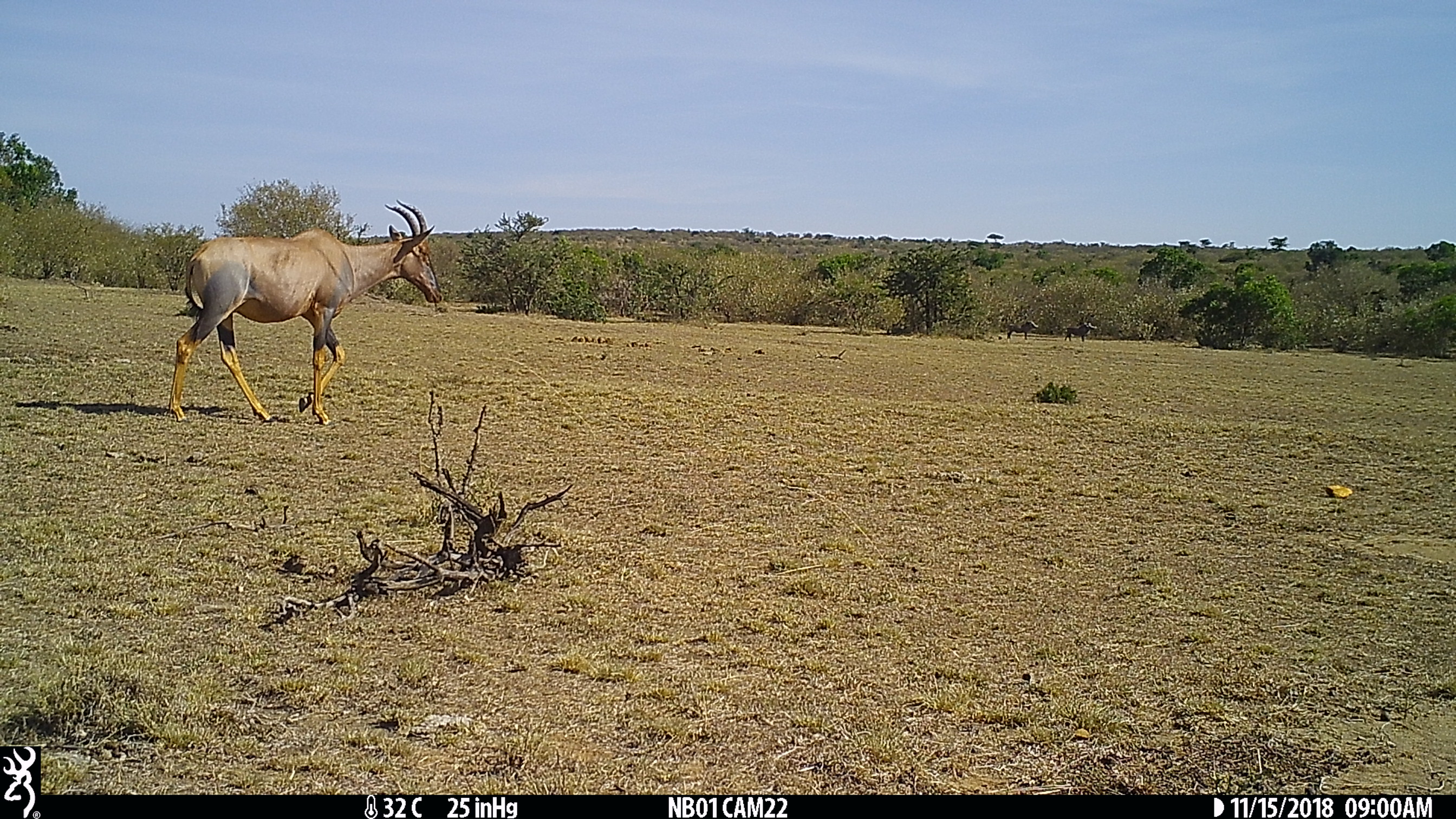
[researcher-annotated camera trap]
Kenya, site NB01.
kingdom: Animalia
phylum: Chordata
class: Mammalia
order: Artiodactyla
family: Bovidae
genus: Damaliscus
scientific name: Damaliscus lunatus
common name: topi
Topi (Damaliscus lunatus).